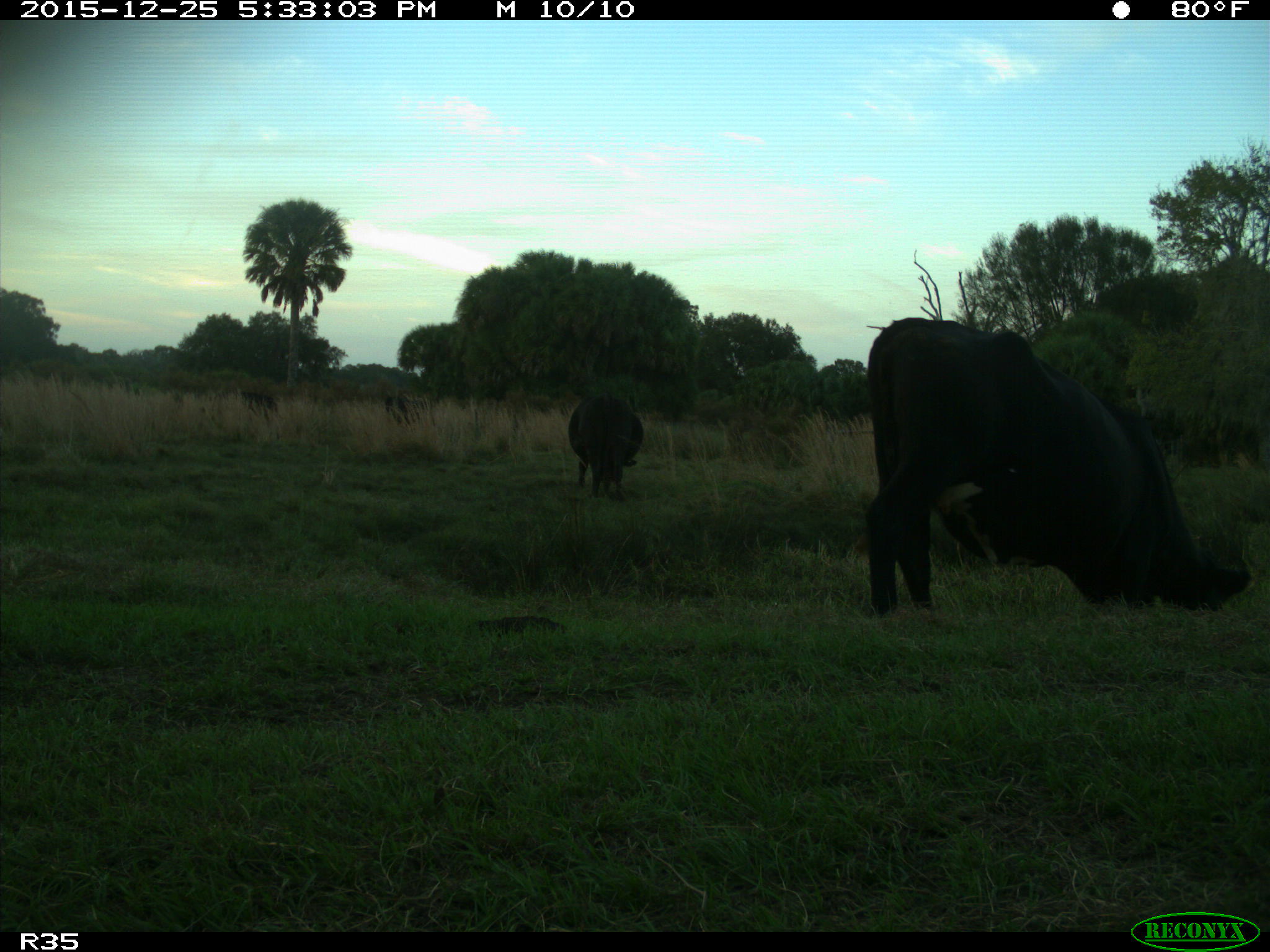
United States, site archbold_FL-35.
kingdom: Animalia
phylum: Chordata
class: Mammalia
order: Artiodactyla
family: Bovidae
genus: Bos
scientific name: Bos taurus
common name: domestic cow